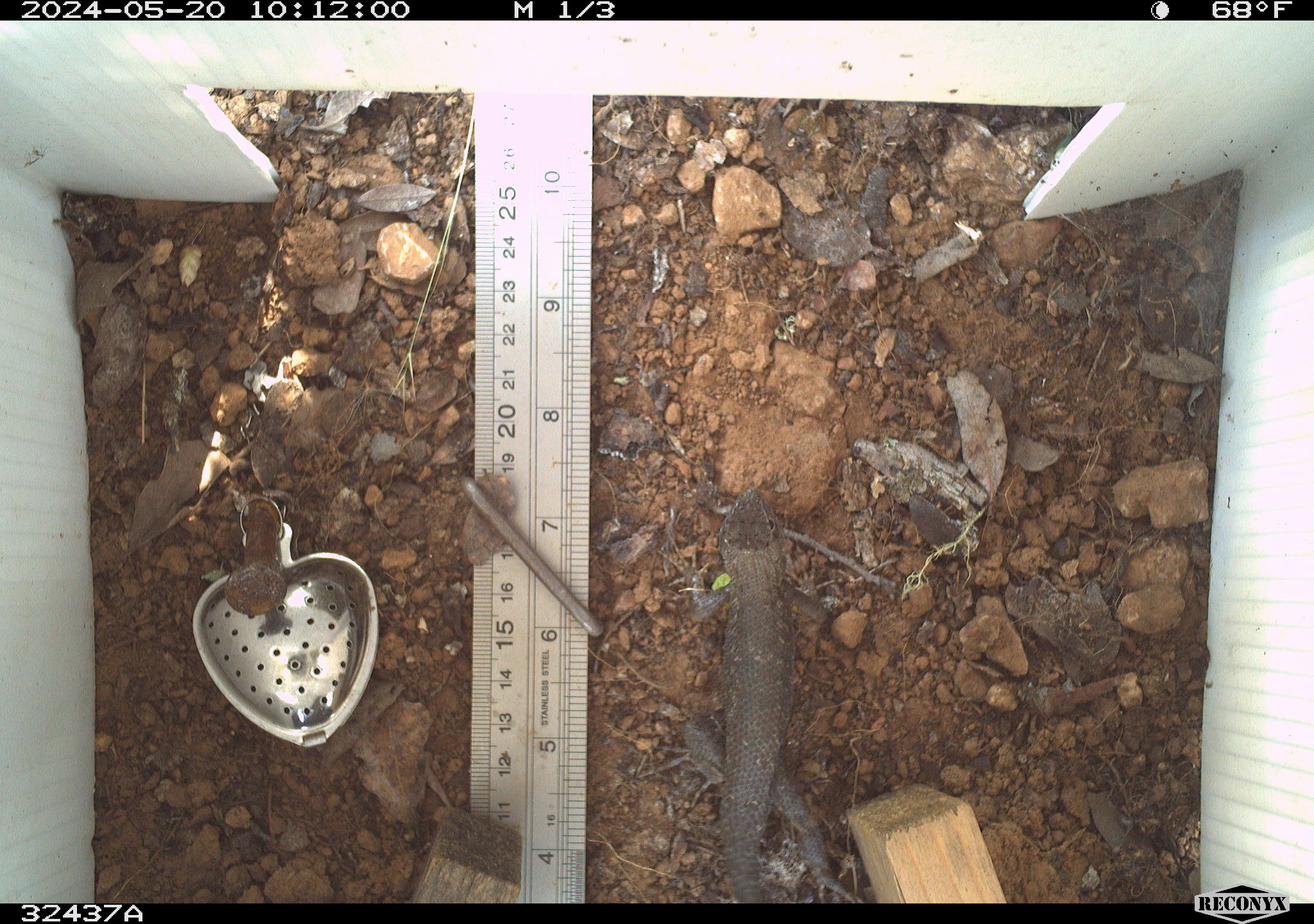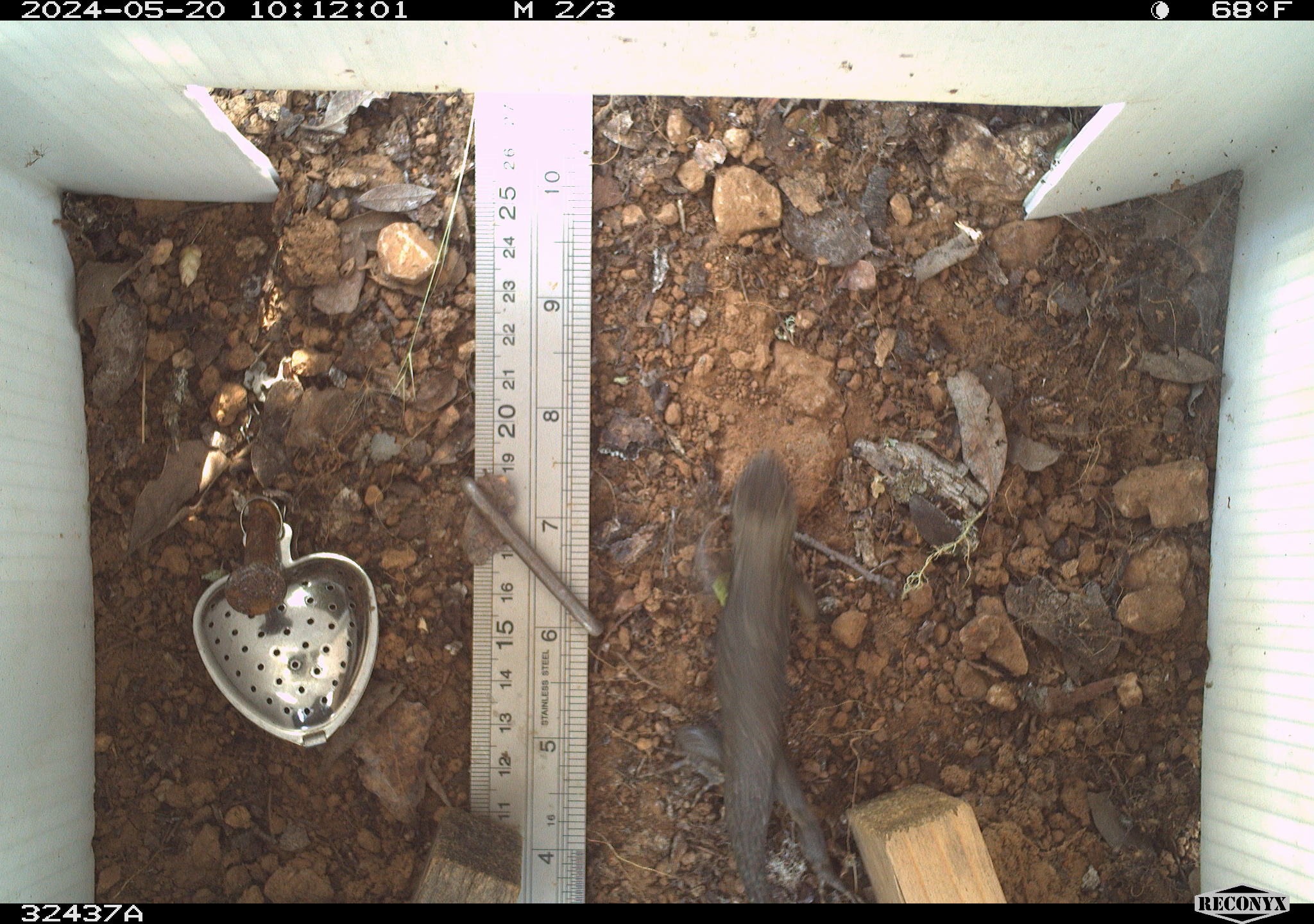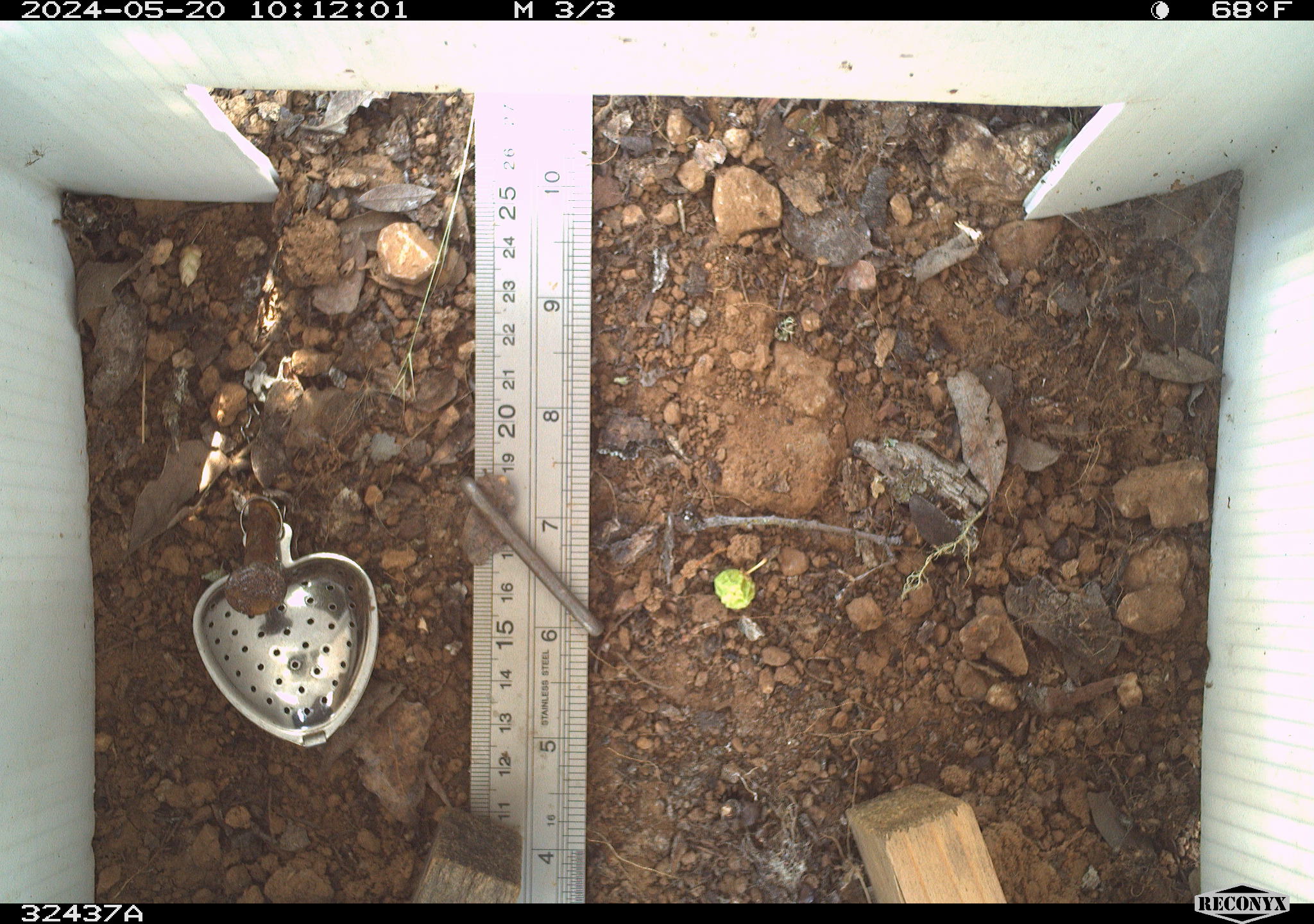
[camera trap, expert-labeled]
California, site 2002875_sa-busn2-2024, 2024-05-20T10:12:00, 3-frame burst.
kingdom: Animalia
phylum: Chordata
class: Reptilia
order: Squamata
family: Phrynosomatidae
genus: Sceloporus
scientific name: Sceloporus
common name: spiny lizards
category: sceloporus species